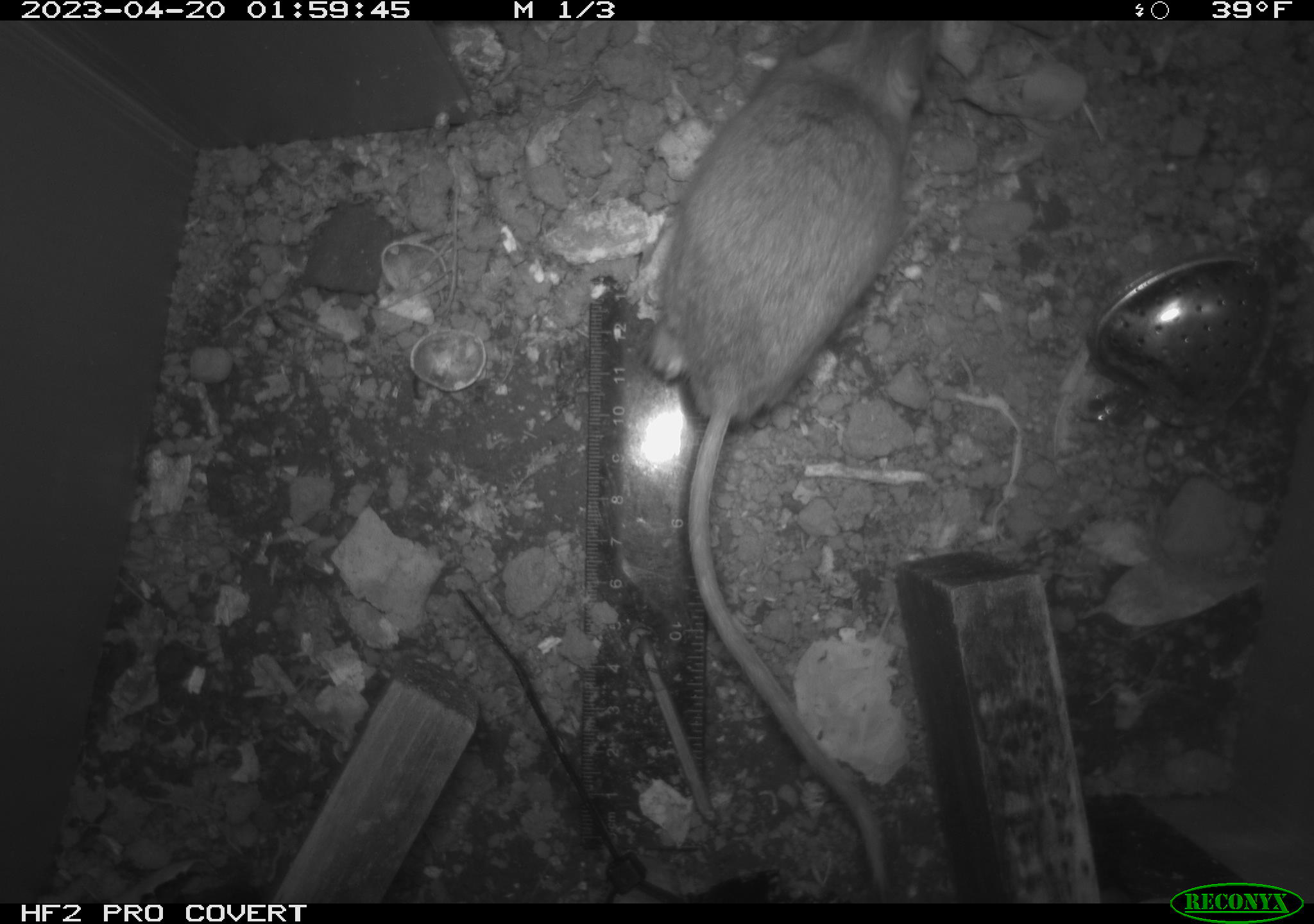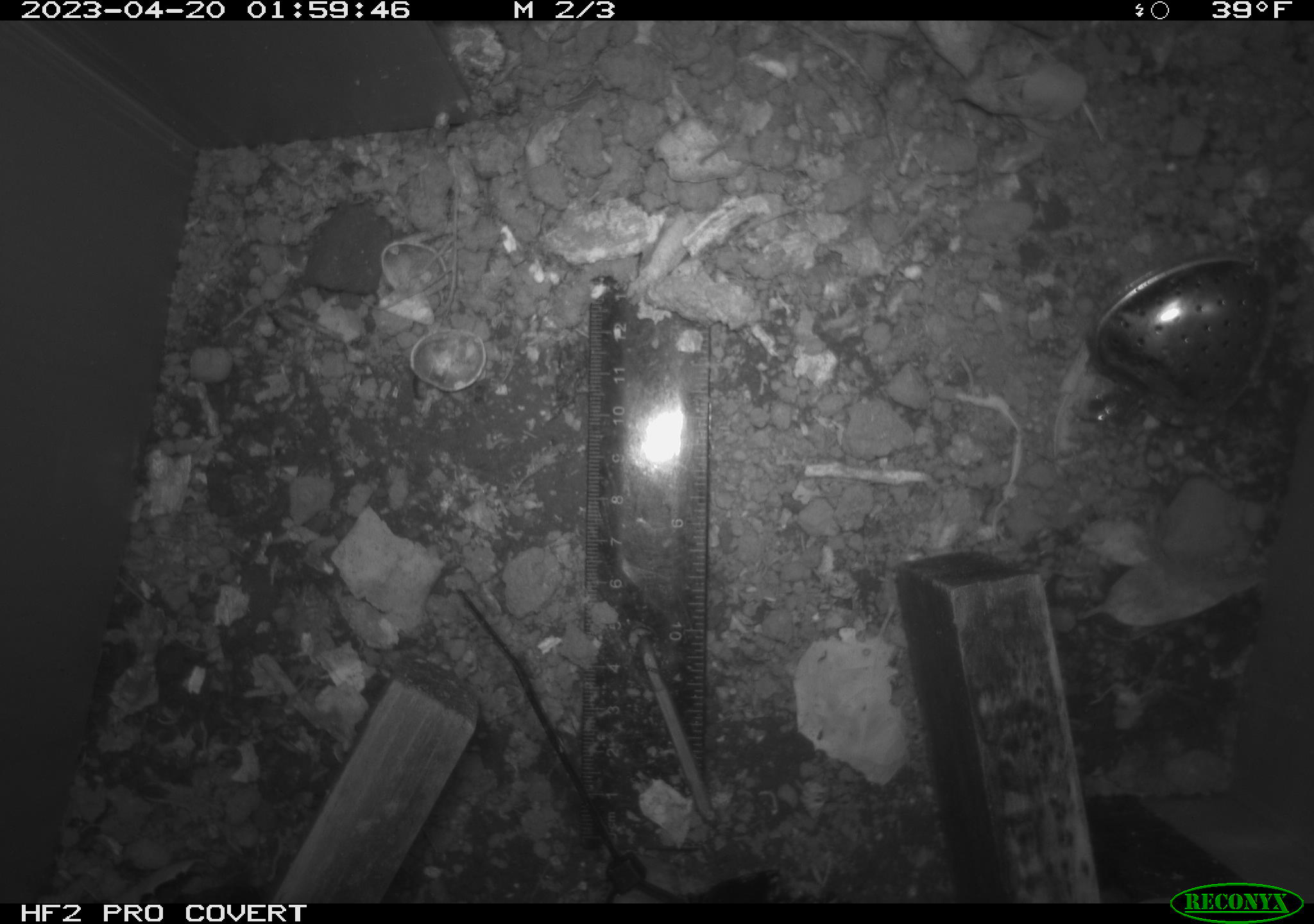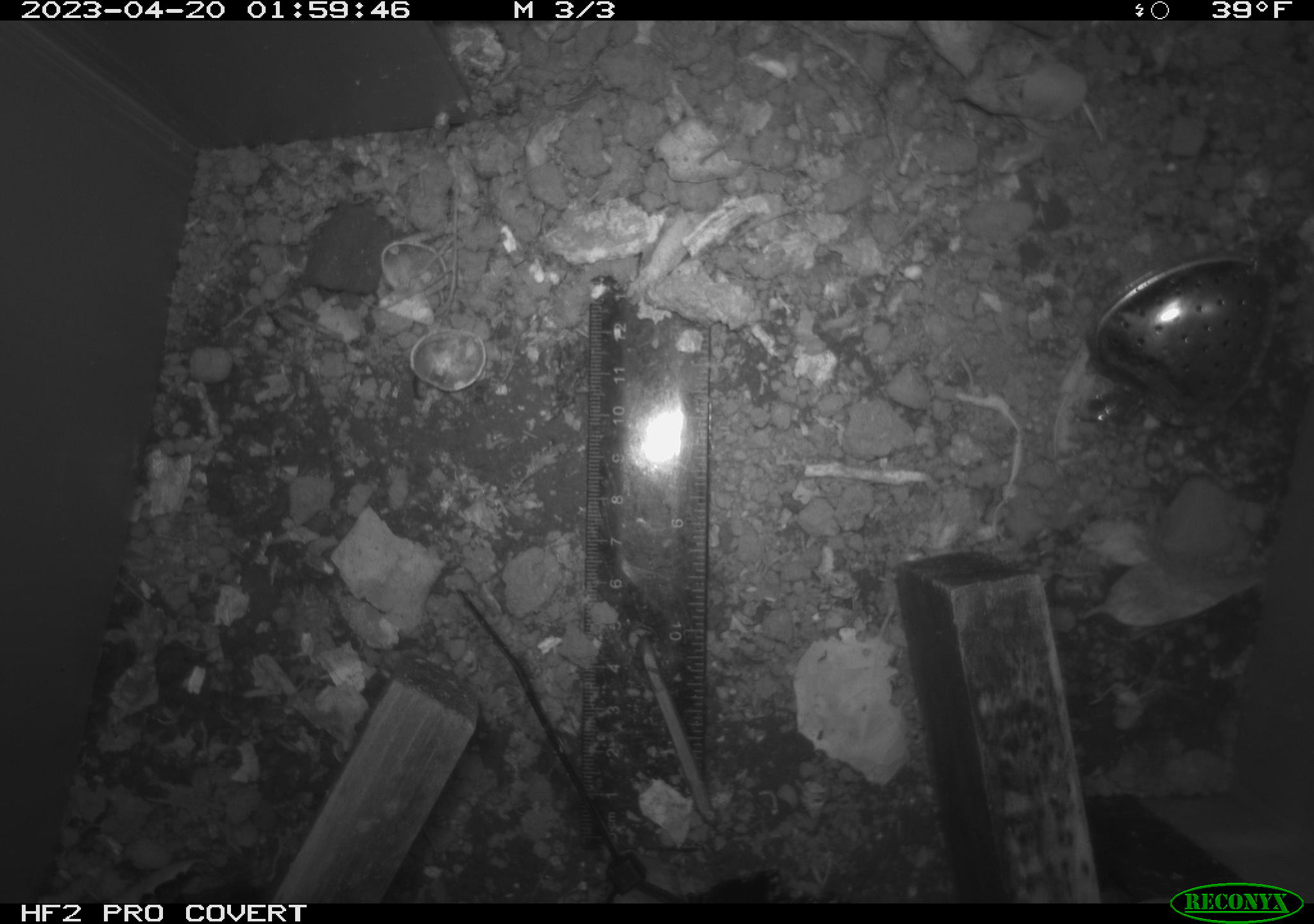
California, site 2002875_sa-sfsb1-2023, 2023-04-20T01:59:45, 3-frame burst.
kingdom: Animalia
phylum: Chordata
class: Mammalia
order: Rodentia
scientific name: Rodentia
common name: mouse species